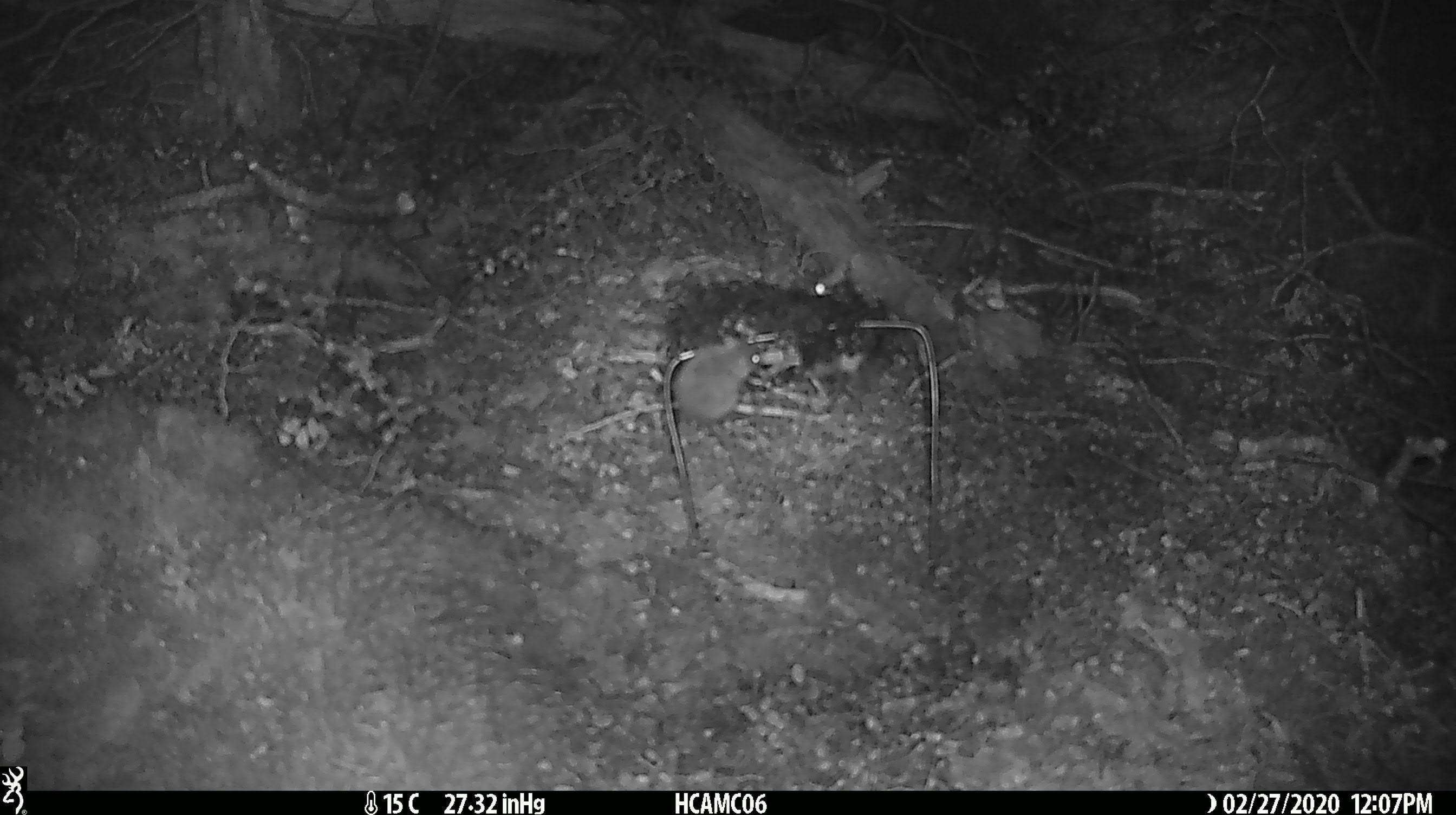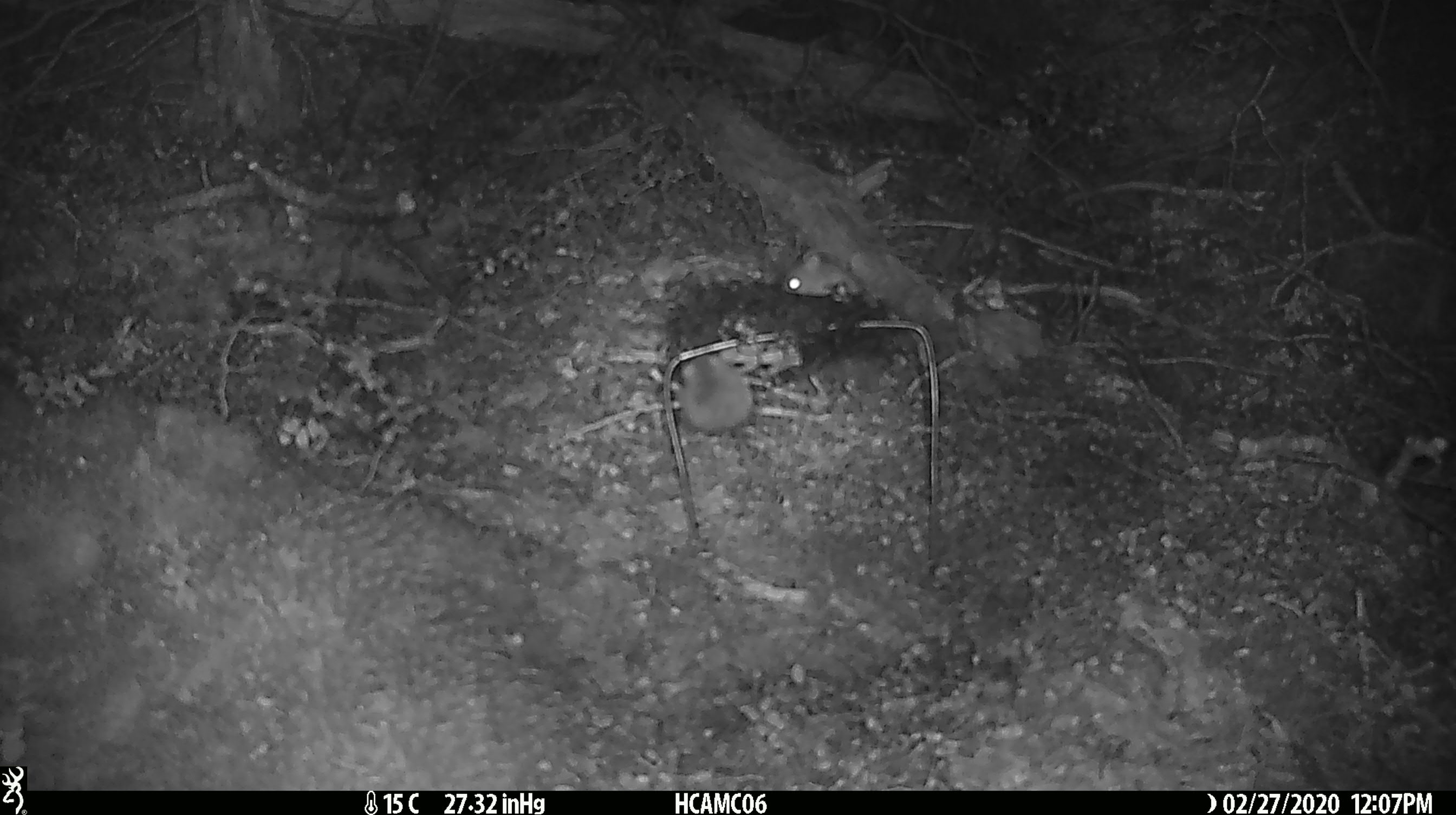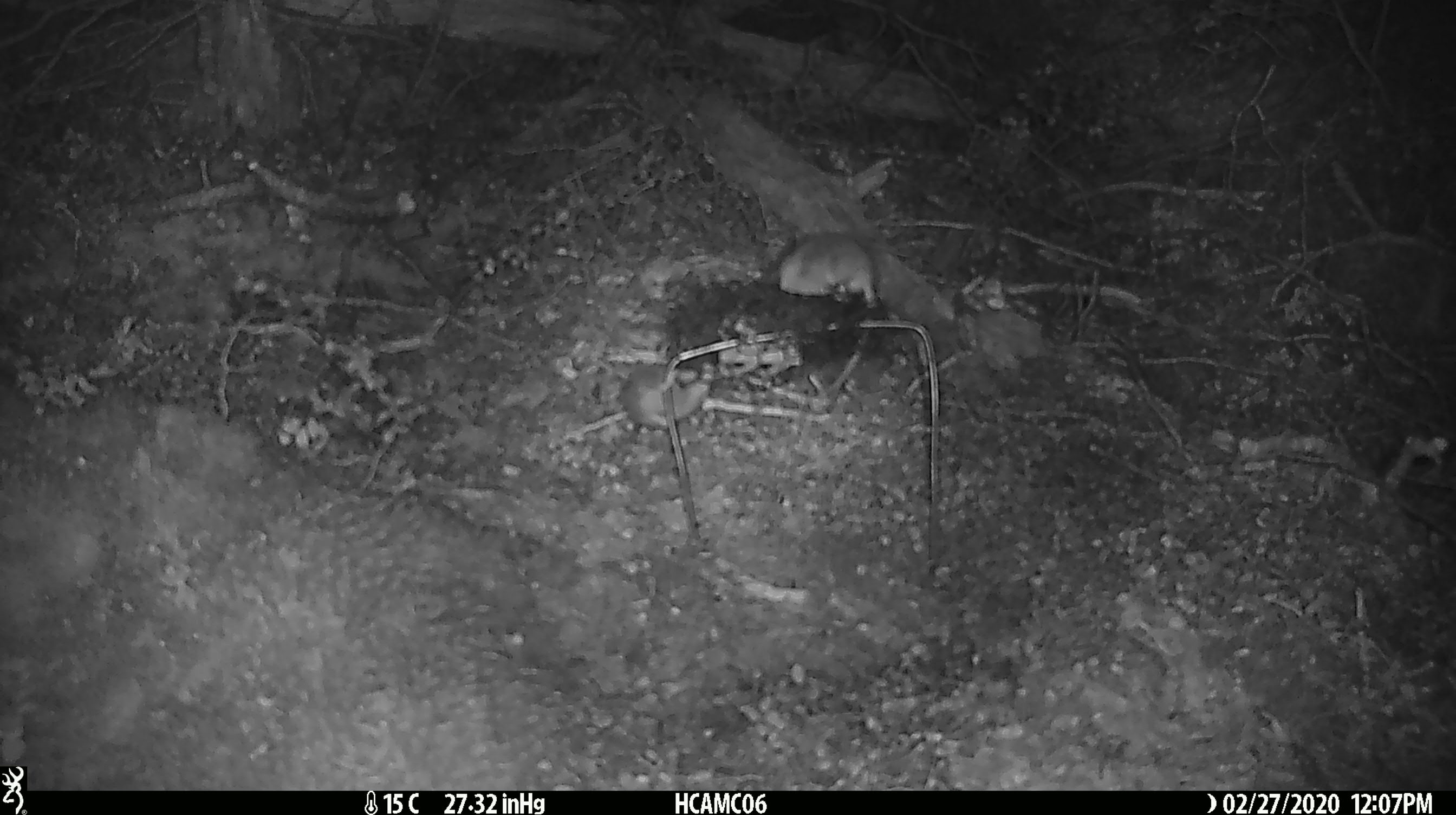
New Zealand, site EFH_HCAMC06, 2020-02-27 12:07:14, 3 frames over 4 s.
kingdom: Animalia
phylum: Chordata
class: Mammalia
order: Rodentia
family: Muridae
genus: Mus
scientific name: Mus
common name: mouse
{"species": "mouse (Mus)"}